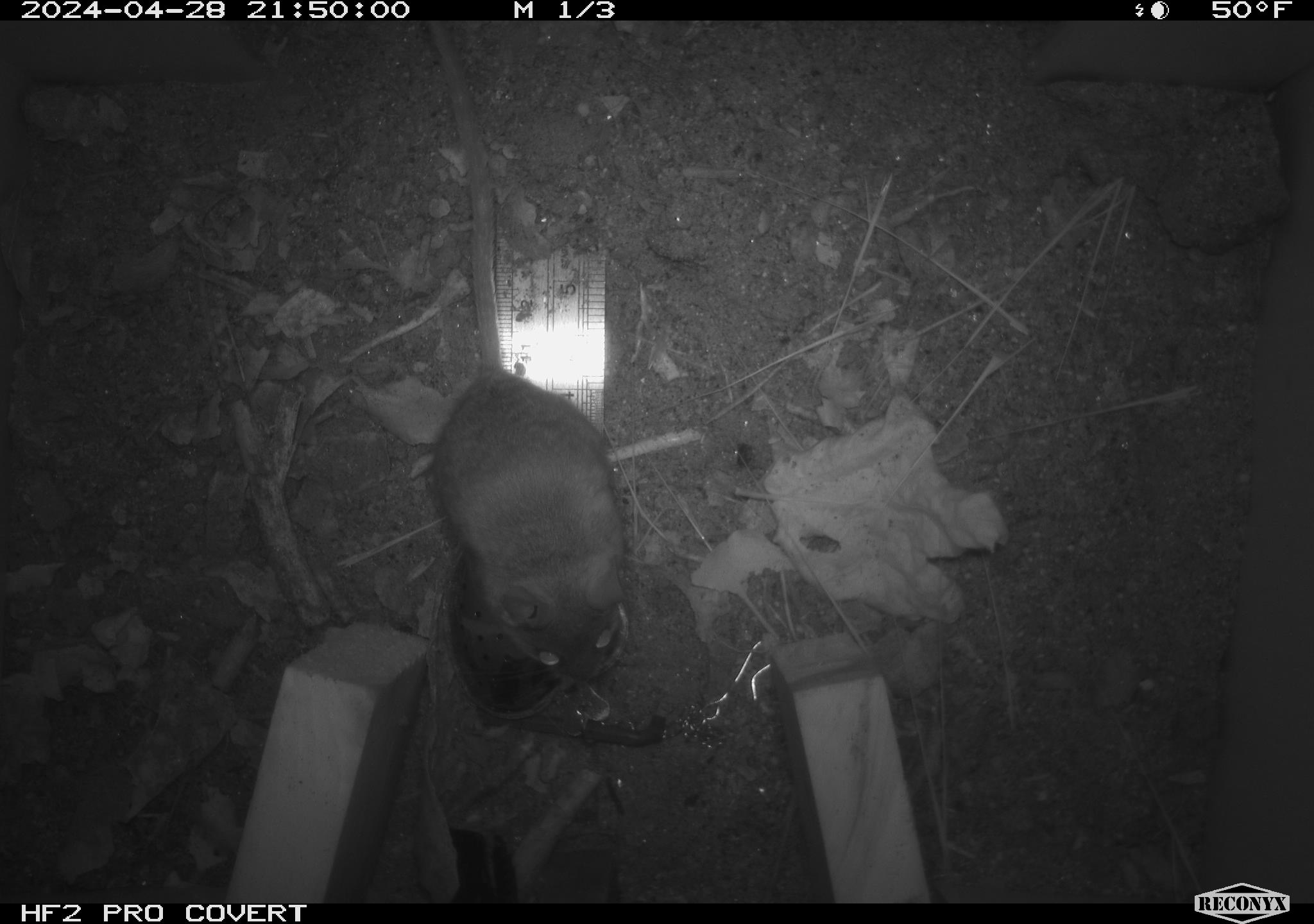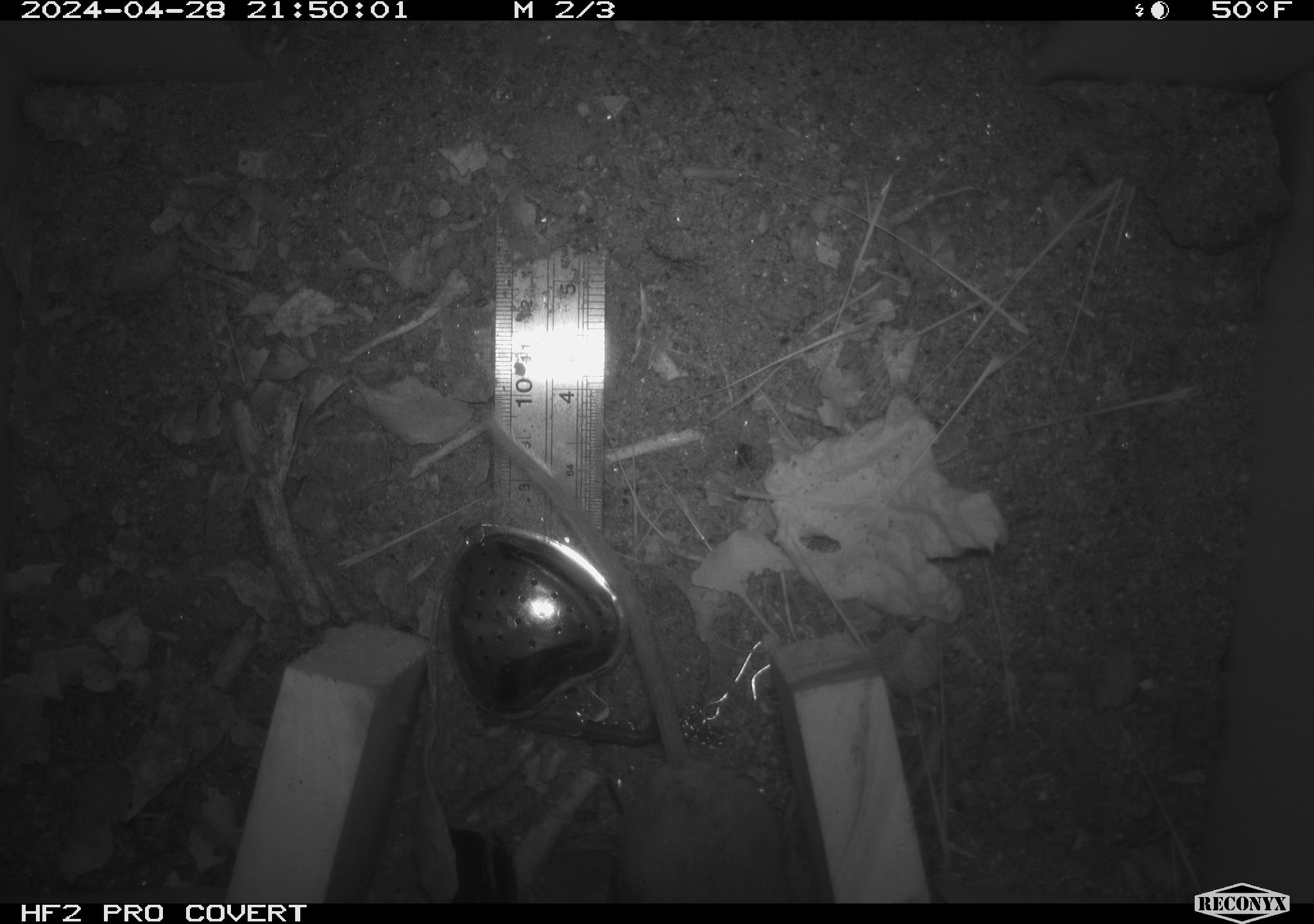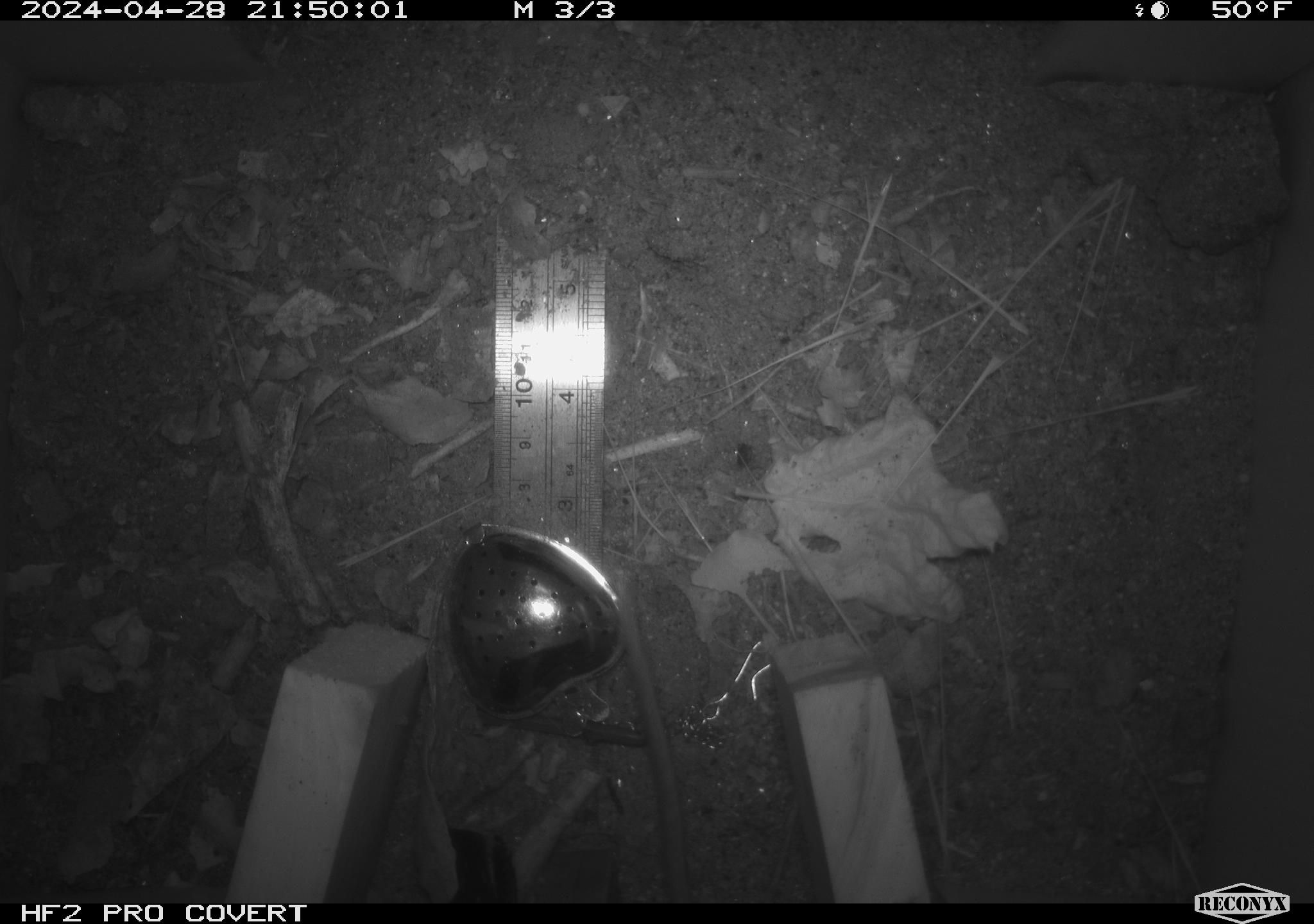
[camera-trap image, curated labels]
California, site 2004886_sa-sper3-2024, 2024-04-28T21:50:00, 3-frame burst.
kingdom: Animalia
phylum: Chordata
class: Mammalia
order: Rodentia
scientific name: Rodentia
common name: mouse species